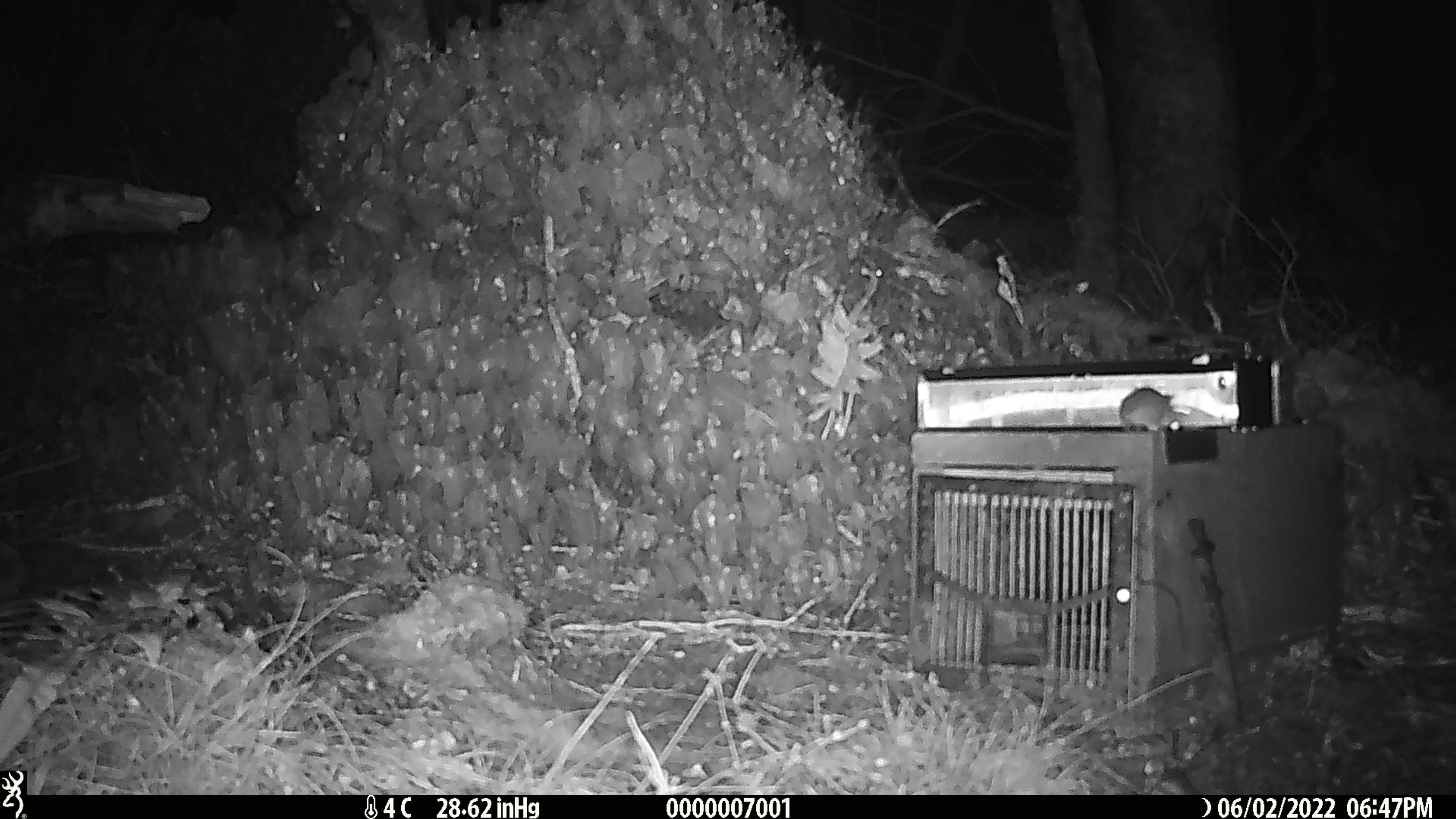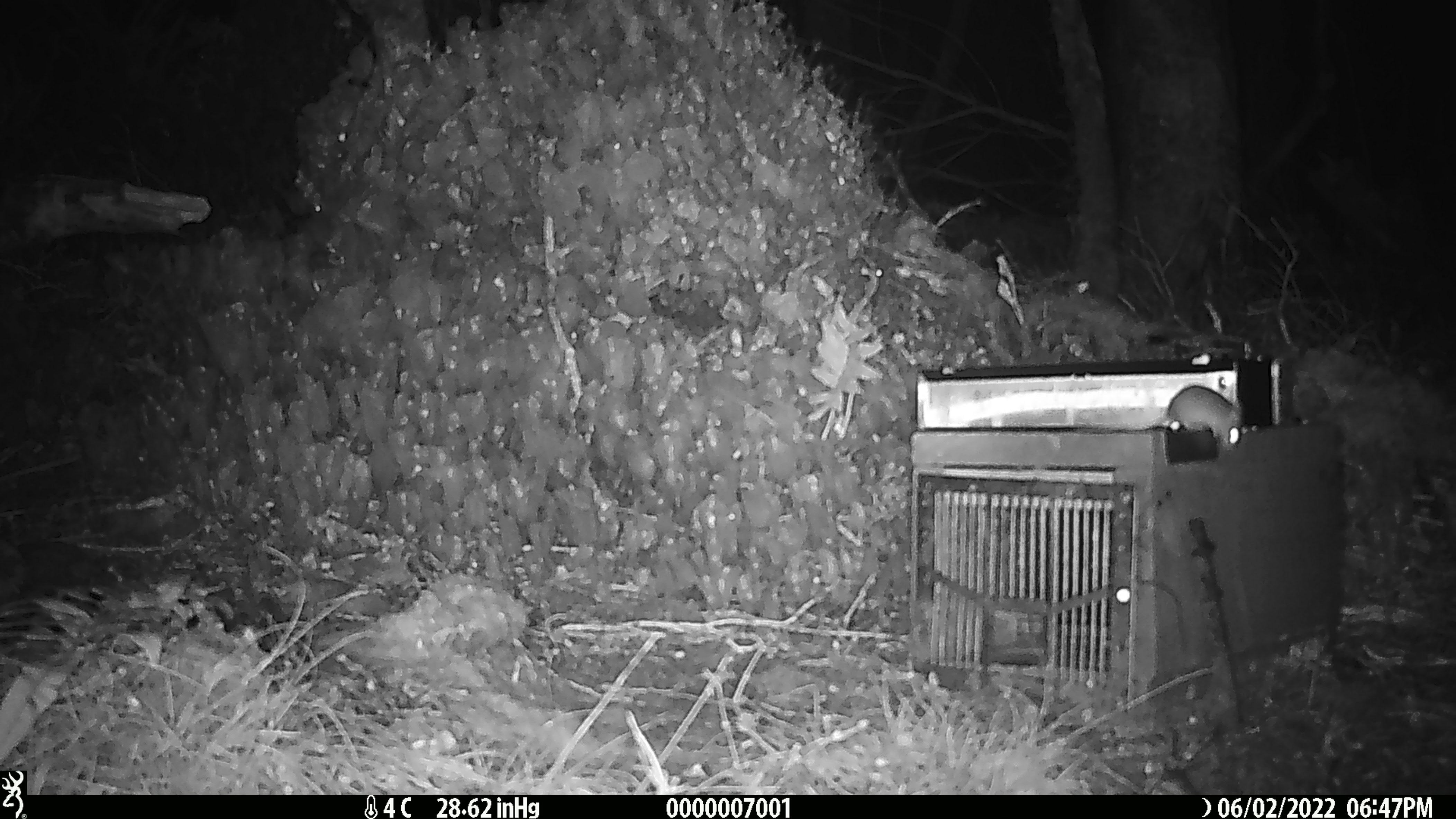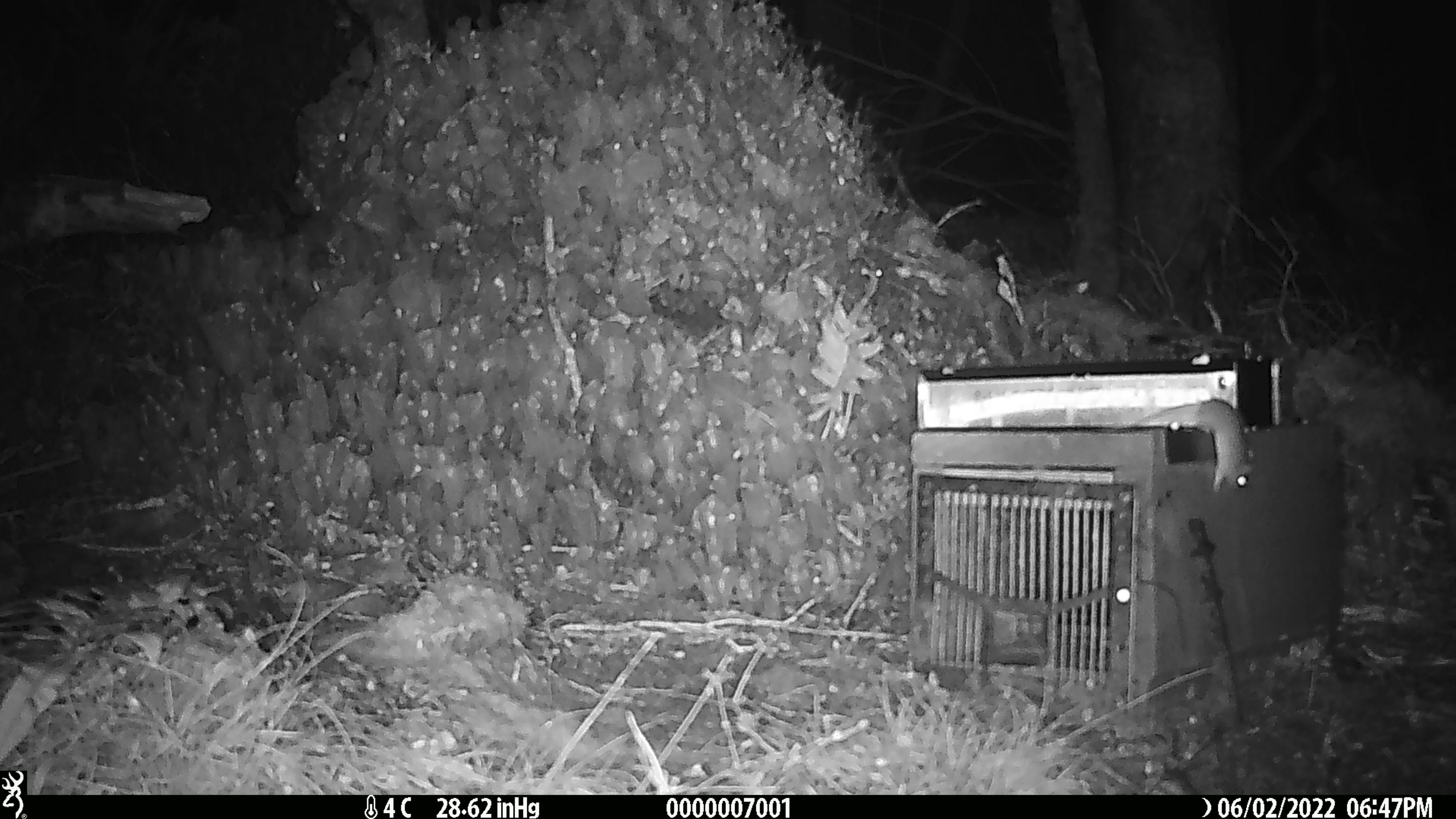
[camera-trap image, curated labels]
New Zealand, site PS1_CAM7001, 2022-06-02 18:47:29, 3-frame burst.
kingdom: Animalia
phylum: Chordata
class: Mammalia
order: Rodentia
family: Muridae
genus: Mus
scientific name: Mus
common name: mouse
Mouse (Mus).